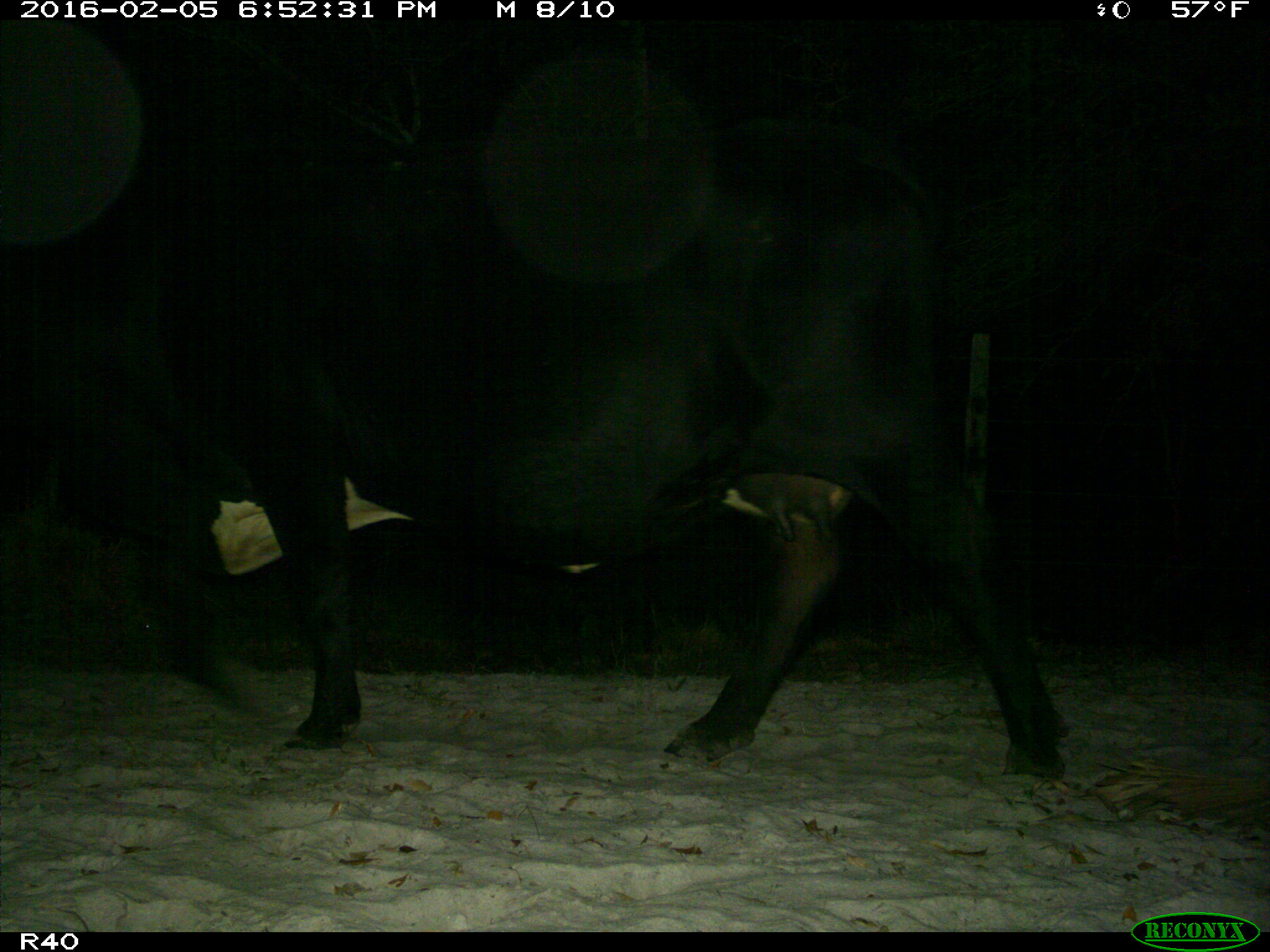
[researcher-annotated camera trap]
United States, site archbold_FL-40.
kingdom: Animalia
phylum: Chordata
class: Mammalia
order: Artiodactyla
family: Bovidae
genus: Bos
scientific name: Bos taurus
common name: domestic cow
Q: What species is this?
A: Bos taurus (domestic cow).